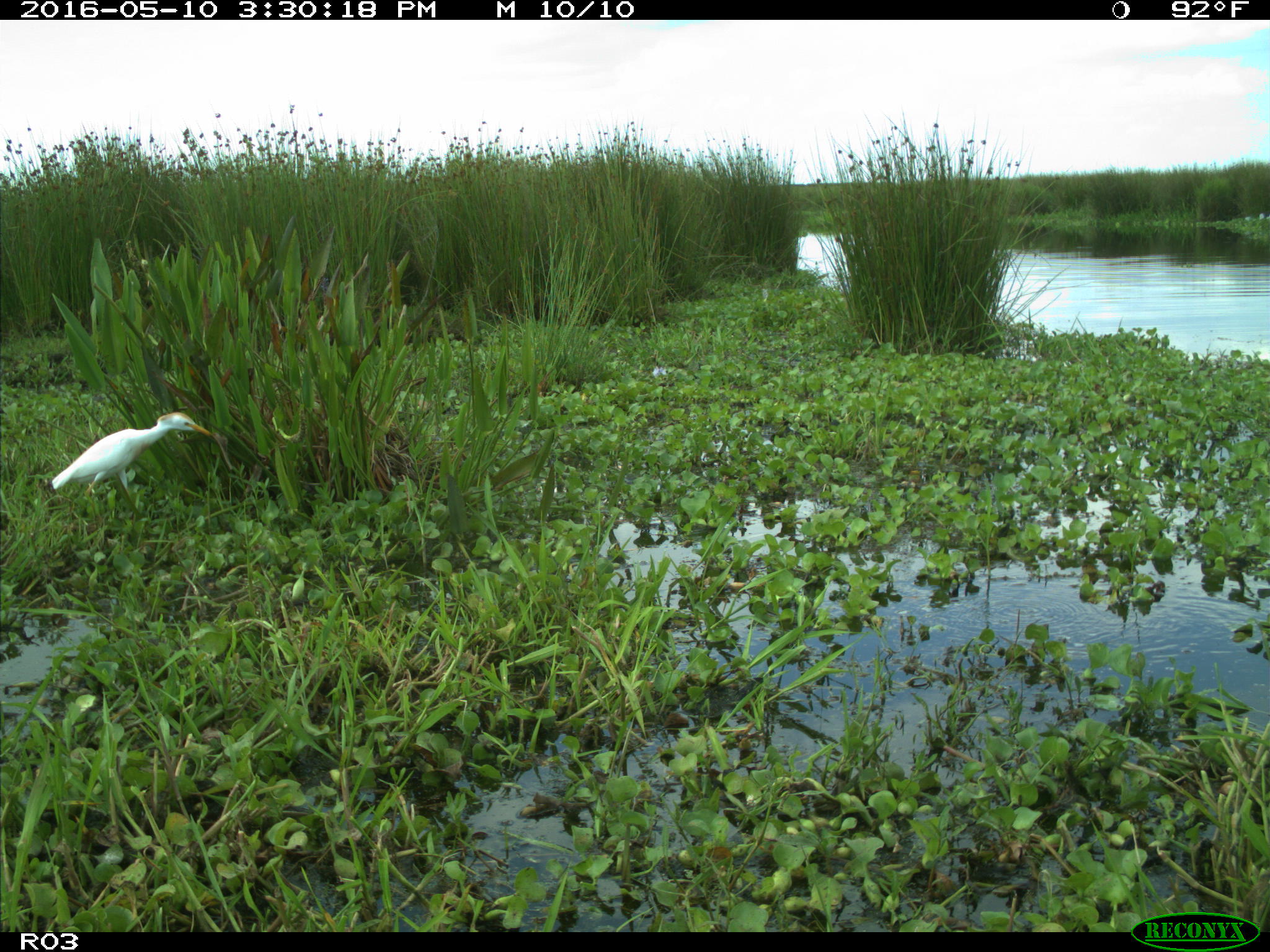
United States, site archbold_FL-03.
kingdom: Animalia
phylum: Chordata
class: Mammalia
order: Artiodactyla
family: Bovidae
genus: Bos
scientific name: Bos taurus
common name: domestic cow